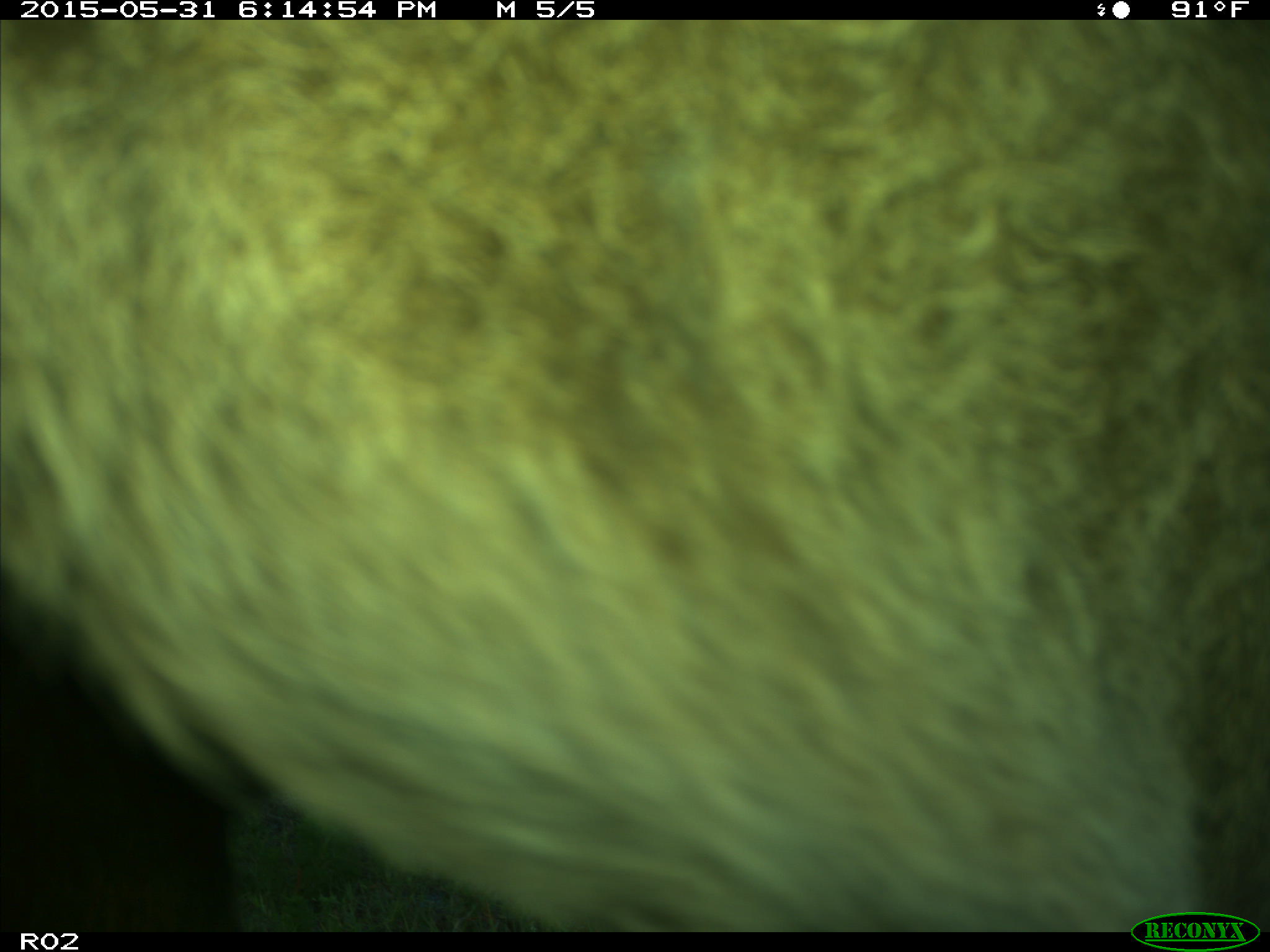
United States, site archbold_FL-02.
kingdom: Animalia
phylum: Chordata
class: Mammalia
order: Artiodactyla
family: Bovidae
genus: Bos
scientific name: Bos taurus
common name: domestic cow